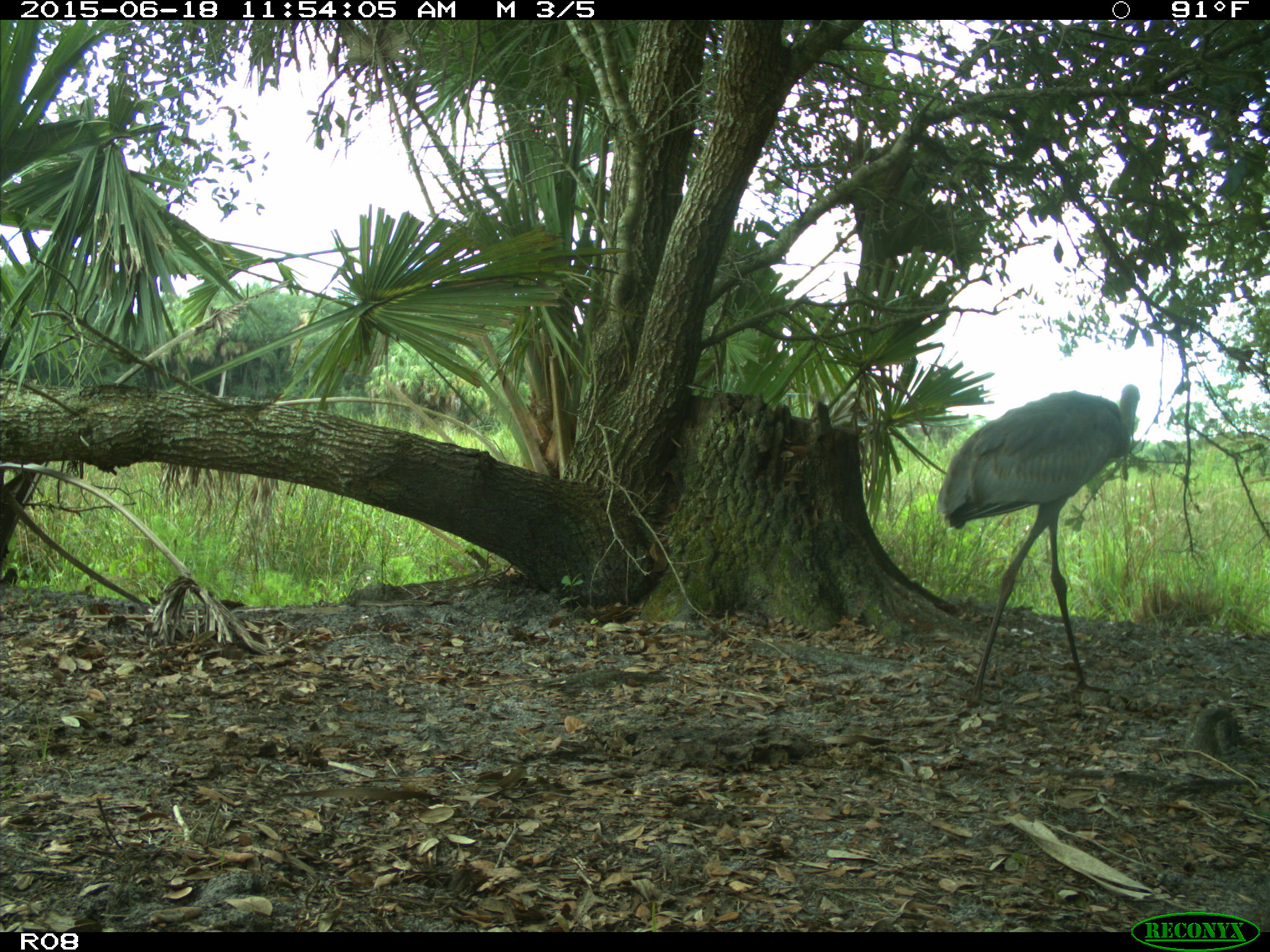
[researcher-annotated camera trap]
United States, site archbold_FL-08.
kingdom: Animalia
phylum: Chordata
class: Aves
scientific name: Aves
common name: birds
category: unidentified bird